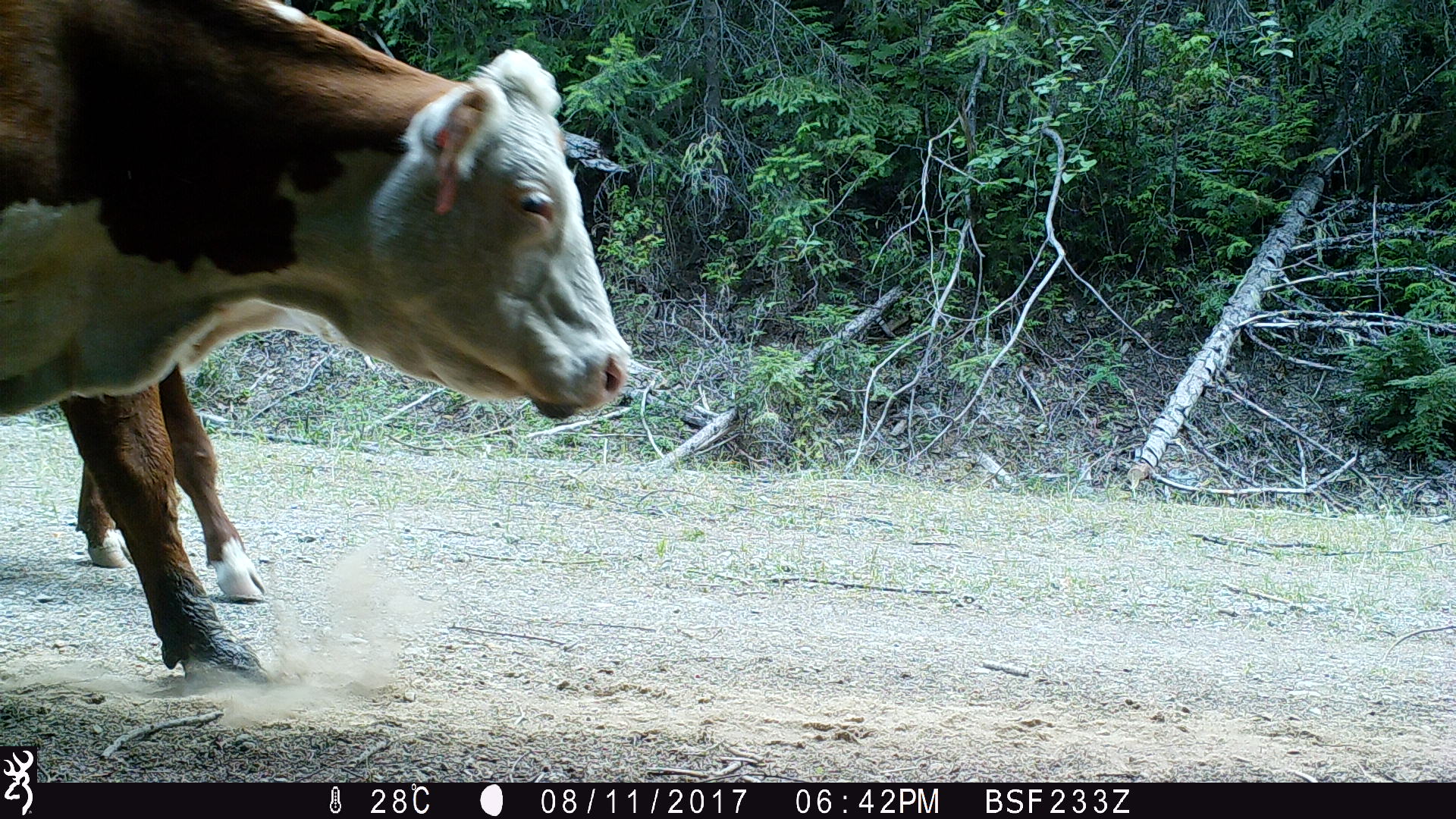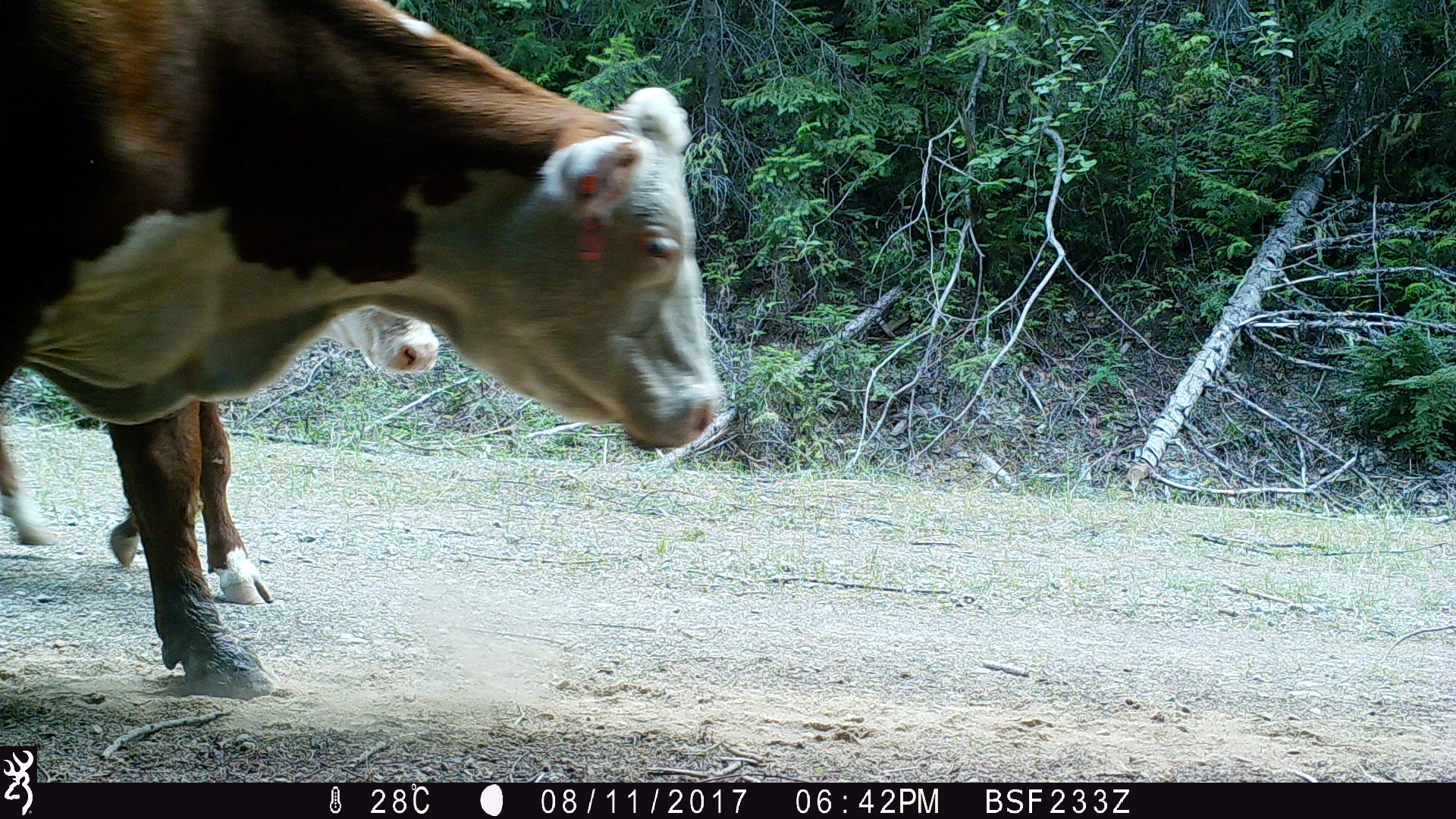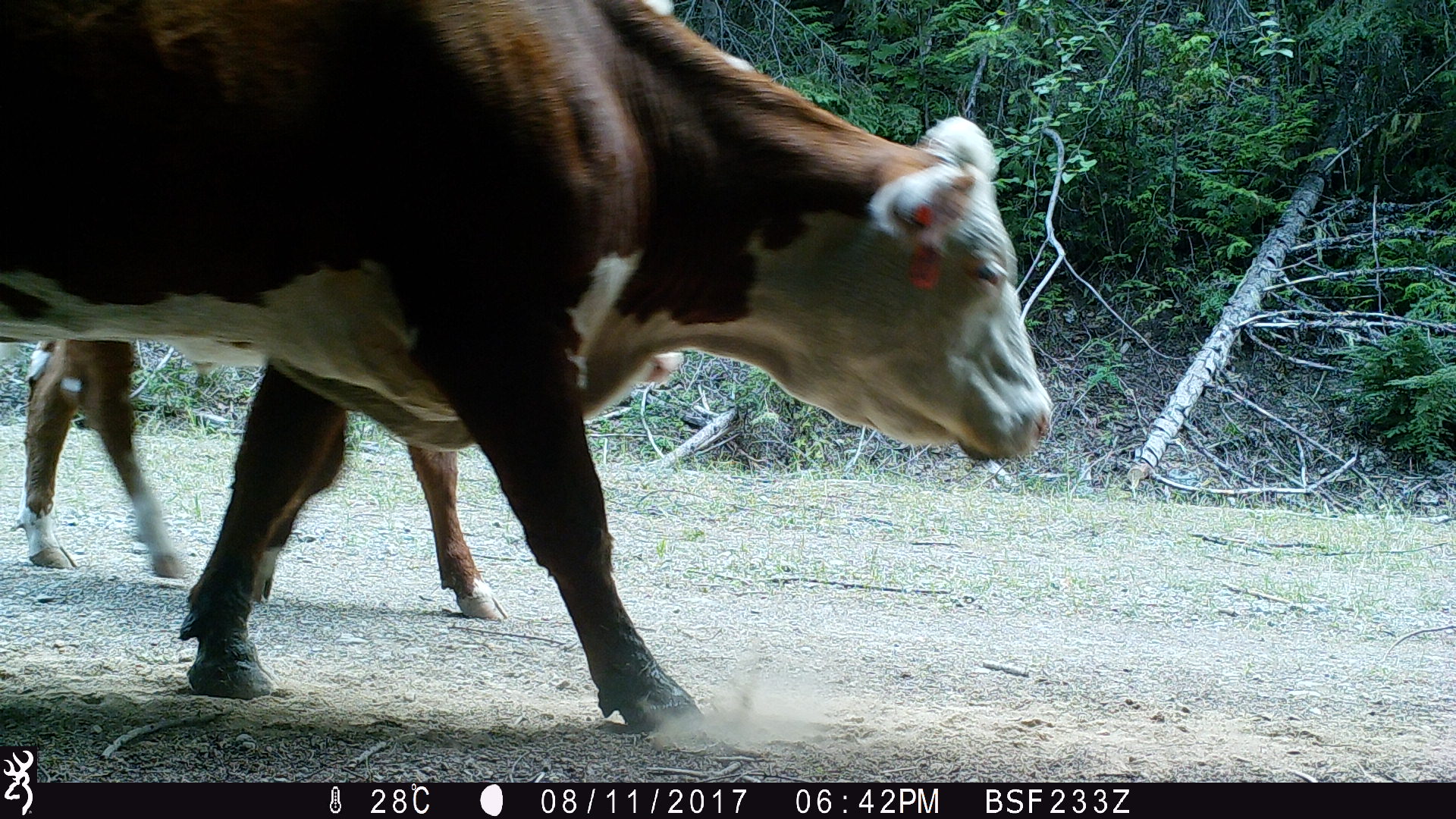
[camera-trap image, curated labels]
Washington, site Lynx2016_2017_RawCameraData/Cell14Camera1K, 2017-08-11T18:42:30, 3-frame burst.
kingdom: Animalia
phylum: Chordata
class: Mammalia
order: Artiodactyla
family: Bovidae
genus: Bos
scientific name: Bos taurus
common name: domestic cattle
Domestic cattle (Bos taurus). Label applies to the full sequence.